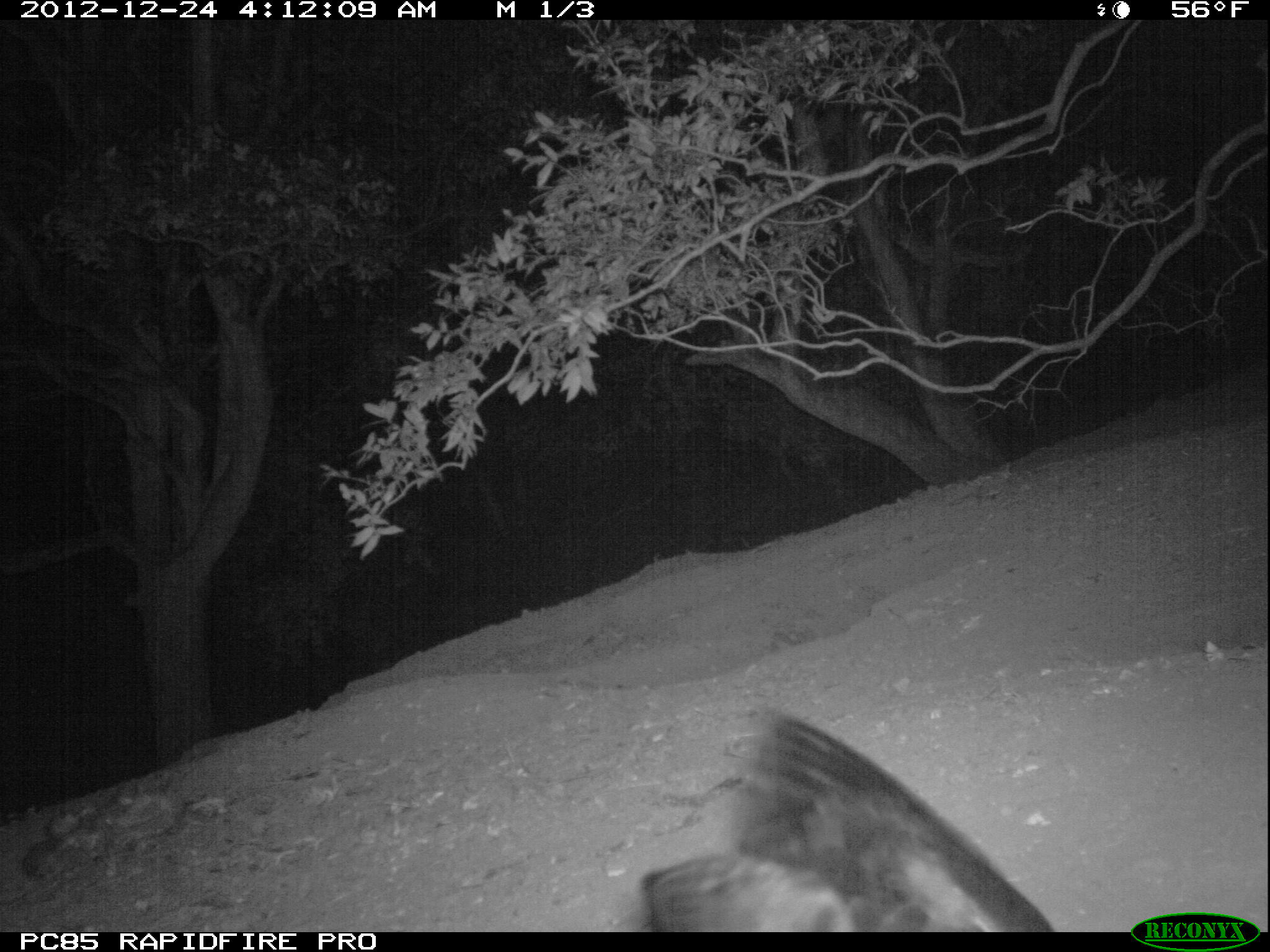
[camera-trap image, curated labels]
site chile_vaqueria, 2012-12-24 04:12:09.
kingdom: Animalia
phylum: Chordata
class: Aves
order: Procellariiformes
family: Procellariidae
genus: Calonectris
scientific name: Calonectris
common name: shearwater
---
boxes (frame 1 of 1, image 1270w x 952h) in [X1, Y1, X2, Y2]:
shearwater: [628, 708, 1058, 934]